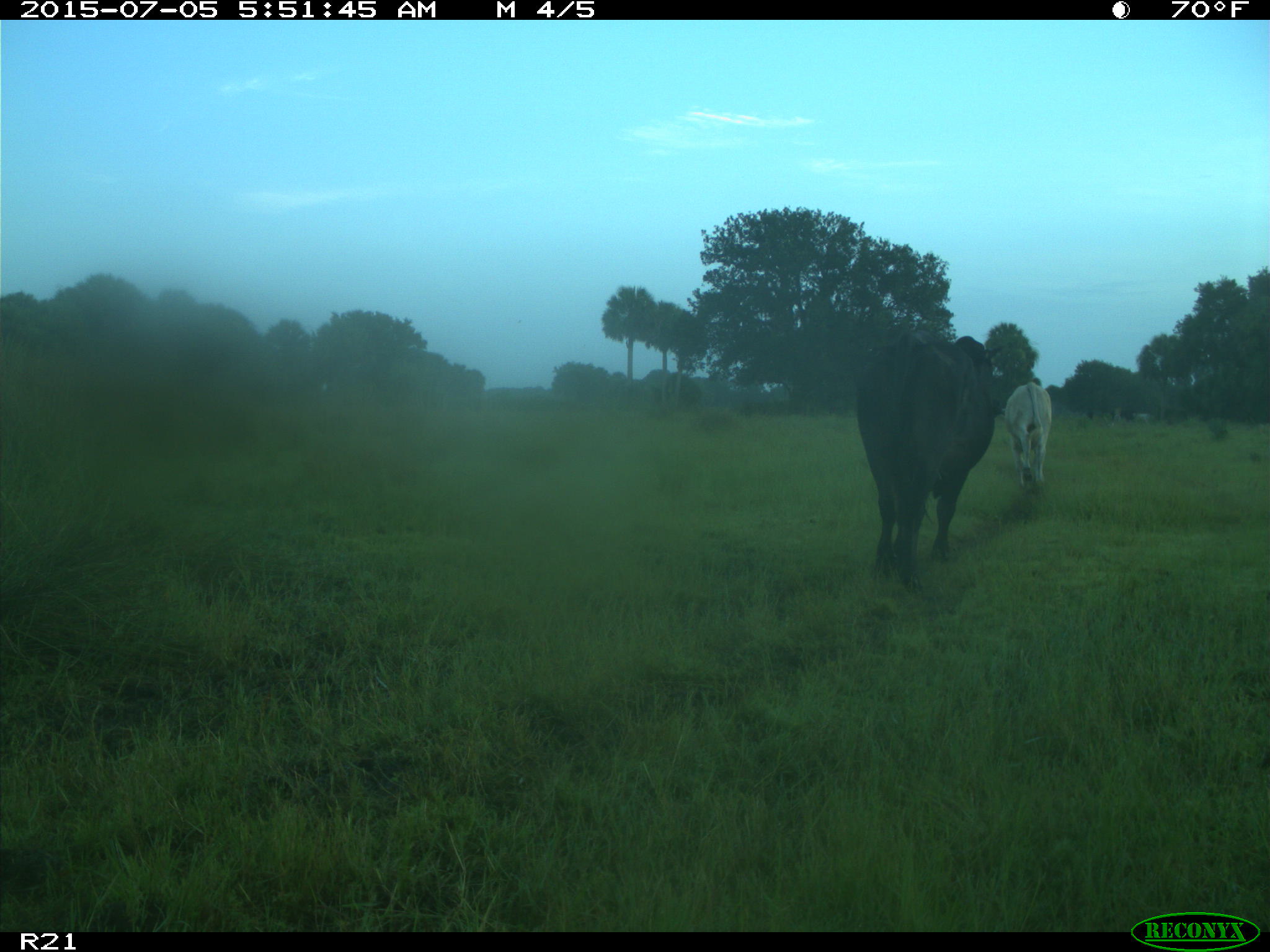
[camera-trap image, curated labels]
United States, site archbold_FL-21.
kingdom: Animalia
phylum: Chordata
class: Mammalia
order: Artiodactyla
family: Bovidae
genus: Bos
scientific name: Bos taurus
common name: domestic cow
Bos taurus (domestic cow).